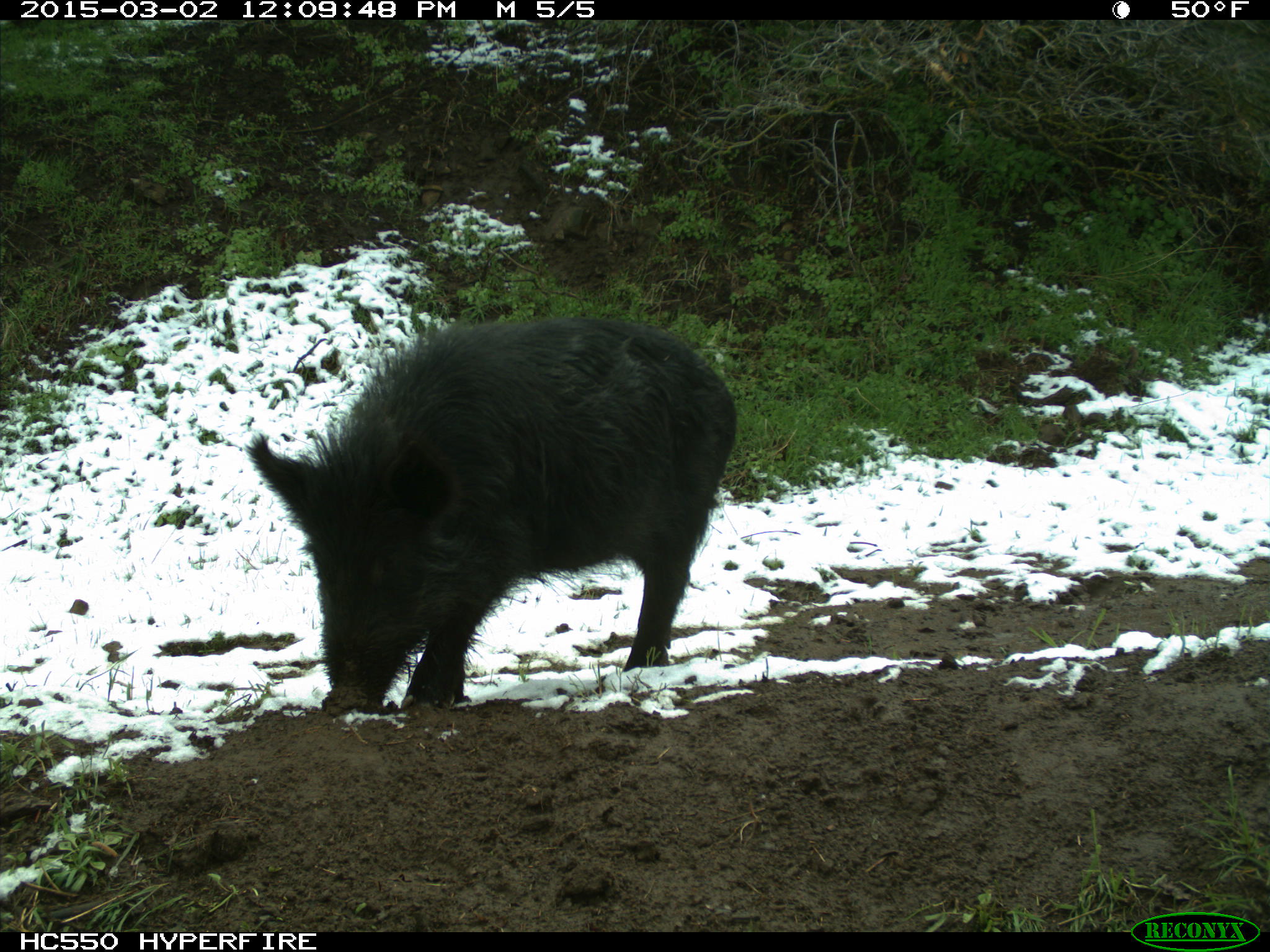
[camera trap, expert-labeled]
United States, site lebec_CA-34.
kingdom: Animalia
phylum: Chordata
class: Mammalia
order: Artiodactyla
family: Suidae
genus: Sus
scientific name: Sus scrofa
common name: wild boar